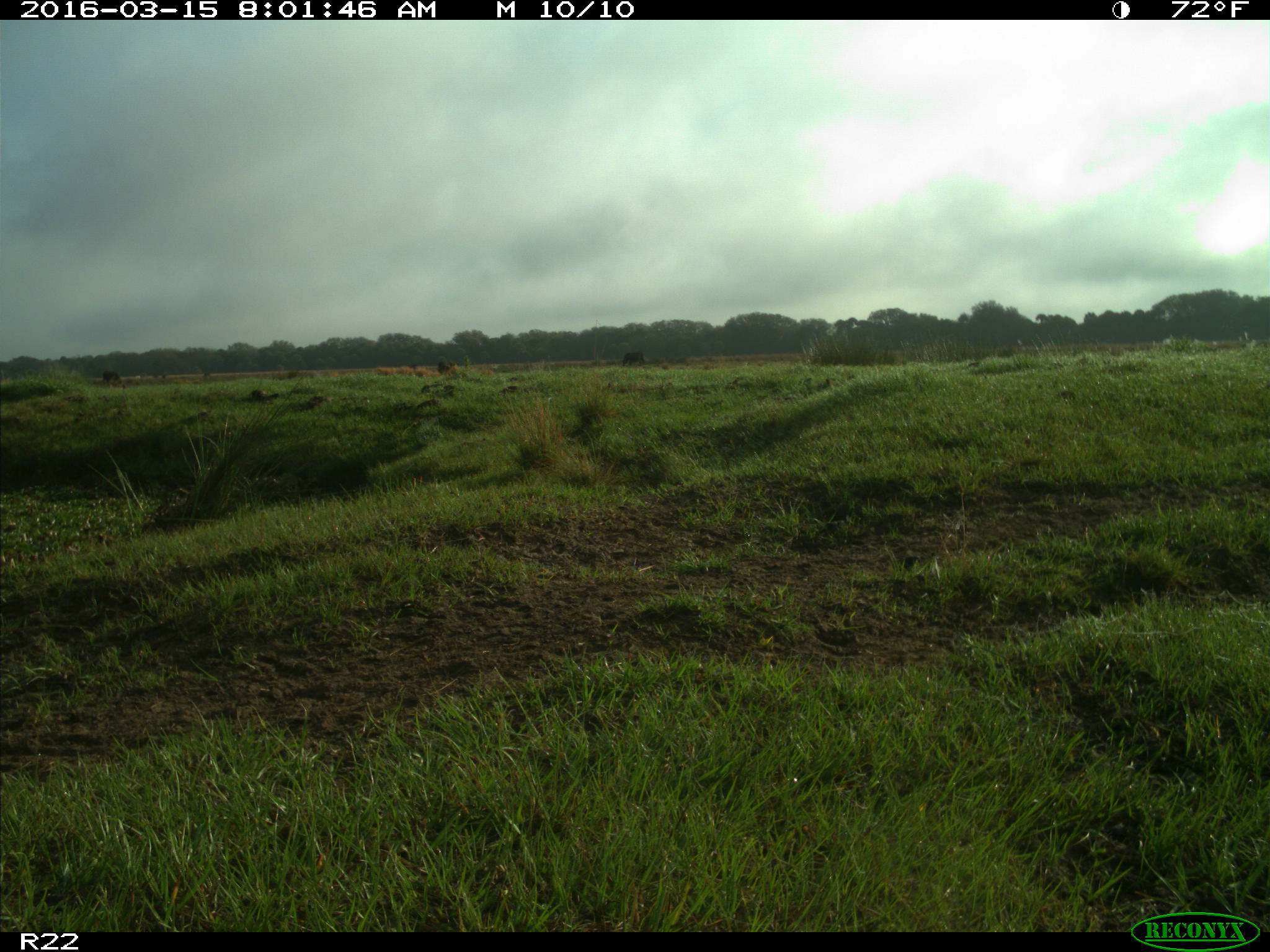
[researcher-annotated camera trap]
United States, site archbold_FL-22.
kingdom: Animalia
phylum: Chordata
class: Mammalia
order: Artiodactyla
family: Bovidae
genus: Bos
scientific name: Bos taurus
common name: domestic cow